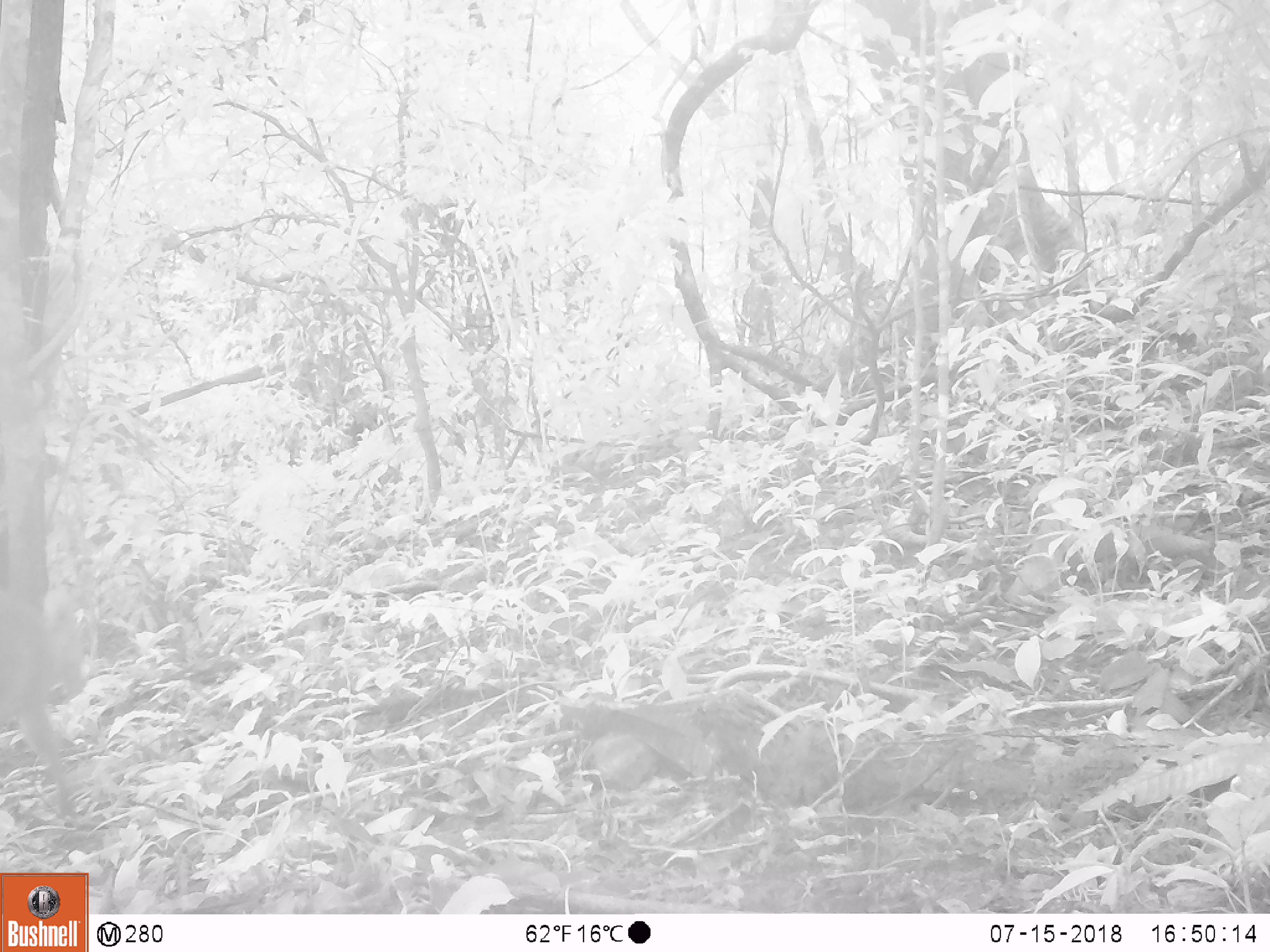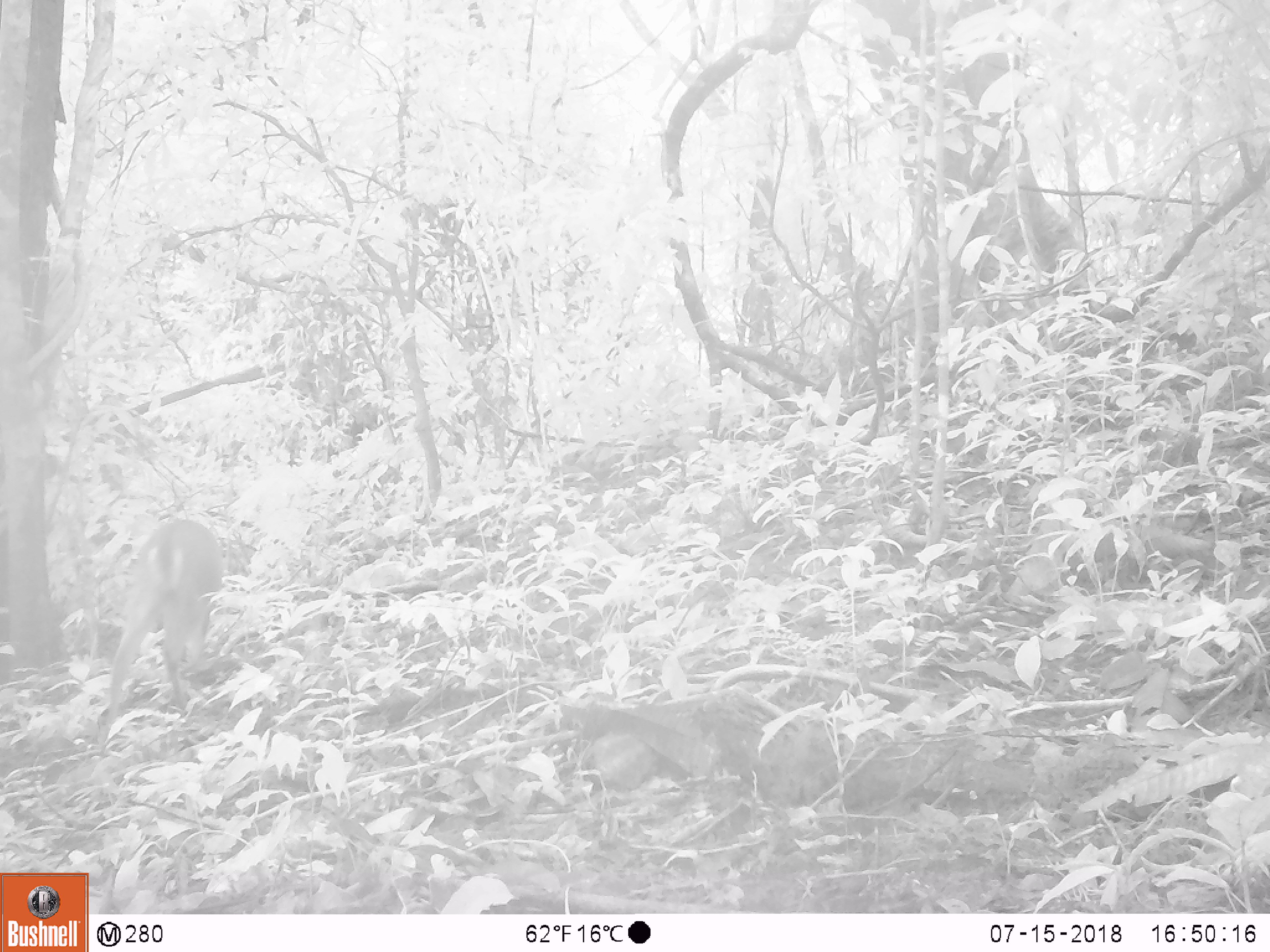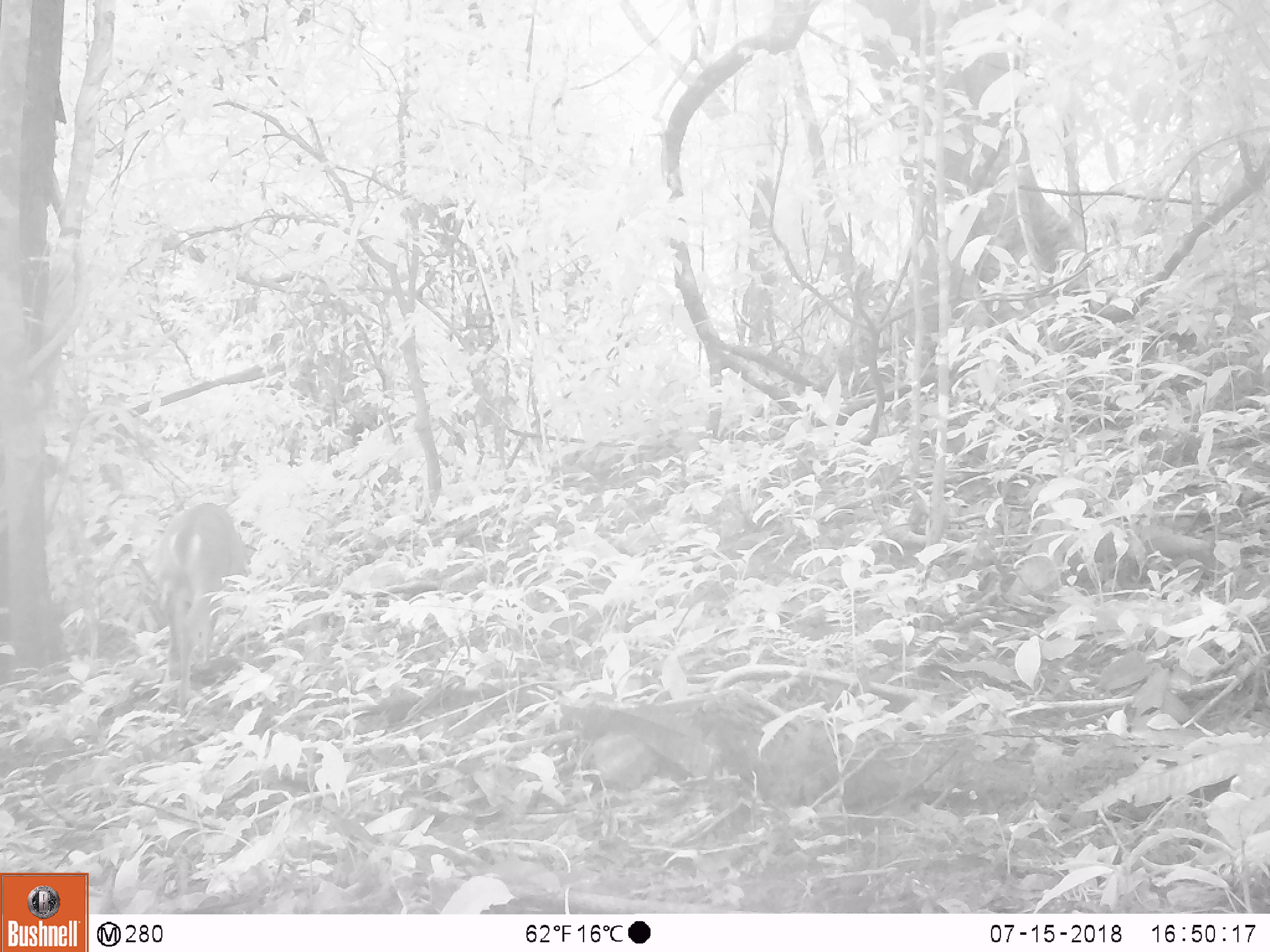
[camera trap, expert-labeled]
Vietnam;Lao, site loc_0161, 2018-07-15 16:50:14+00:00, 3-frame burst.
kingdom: Animalia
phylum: Chordata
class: Mammalia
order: Artiodactyla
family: Cervidae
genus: Muntiacus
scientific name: Muntiacus vuquangensis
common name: large-antlered muntjac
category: large antlered muntjac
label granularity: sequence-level